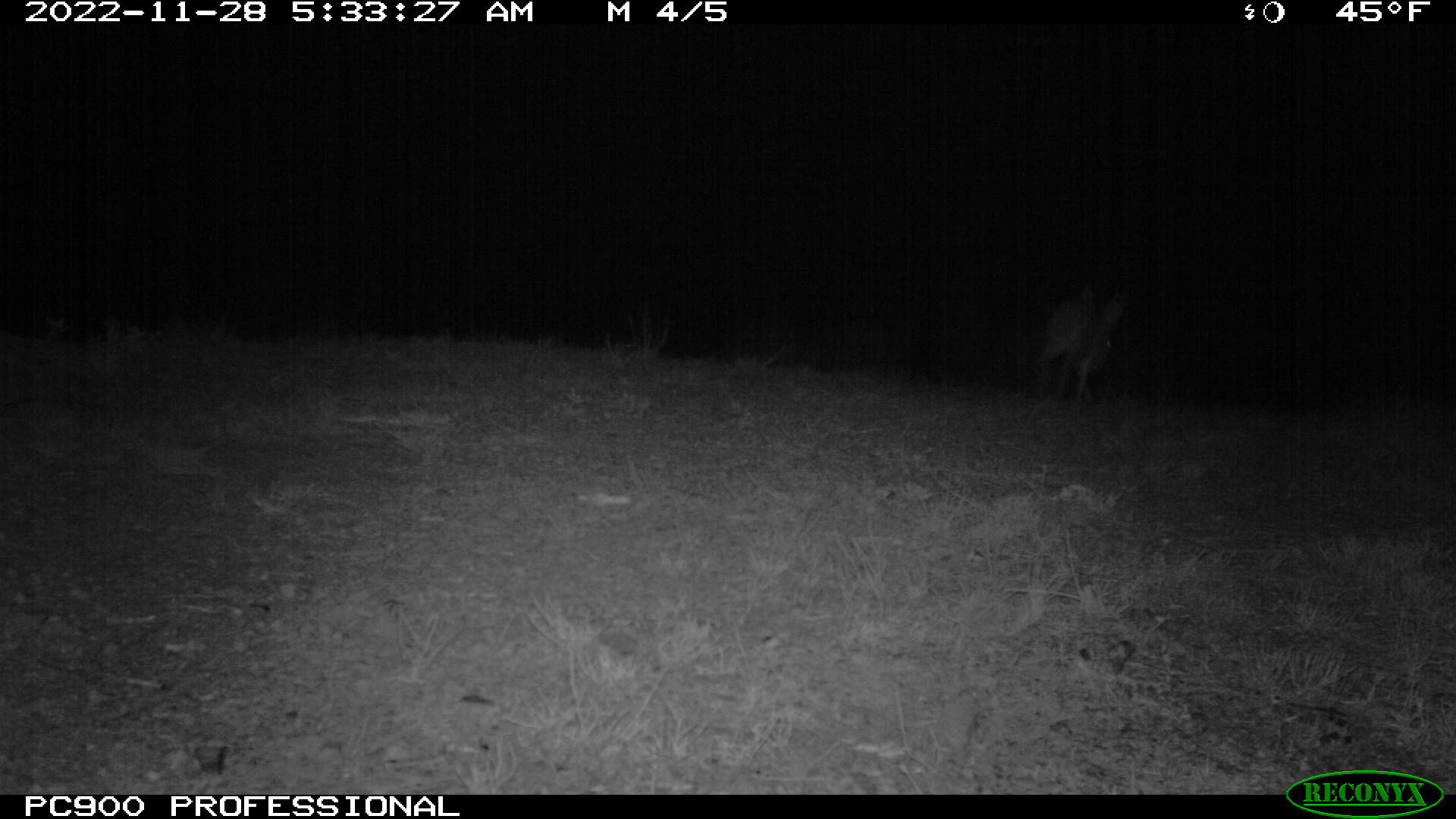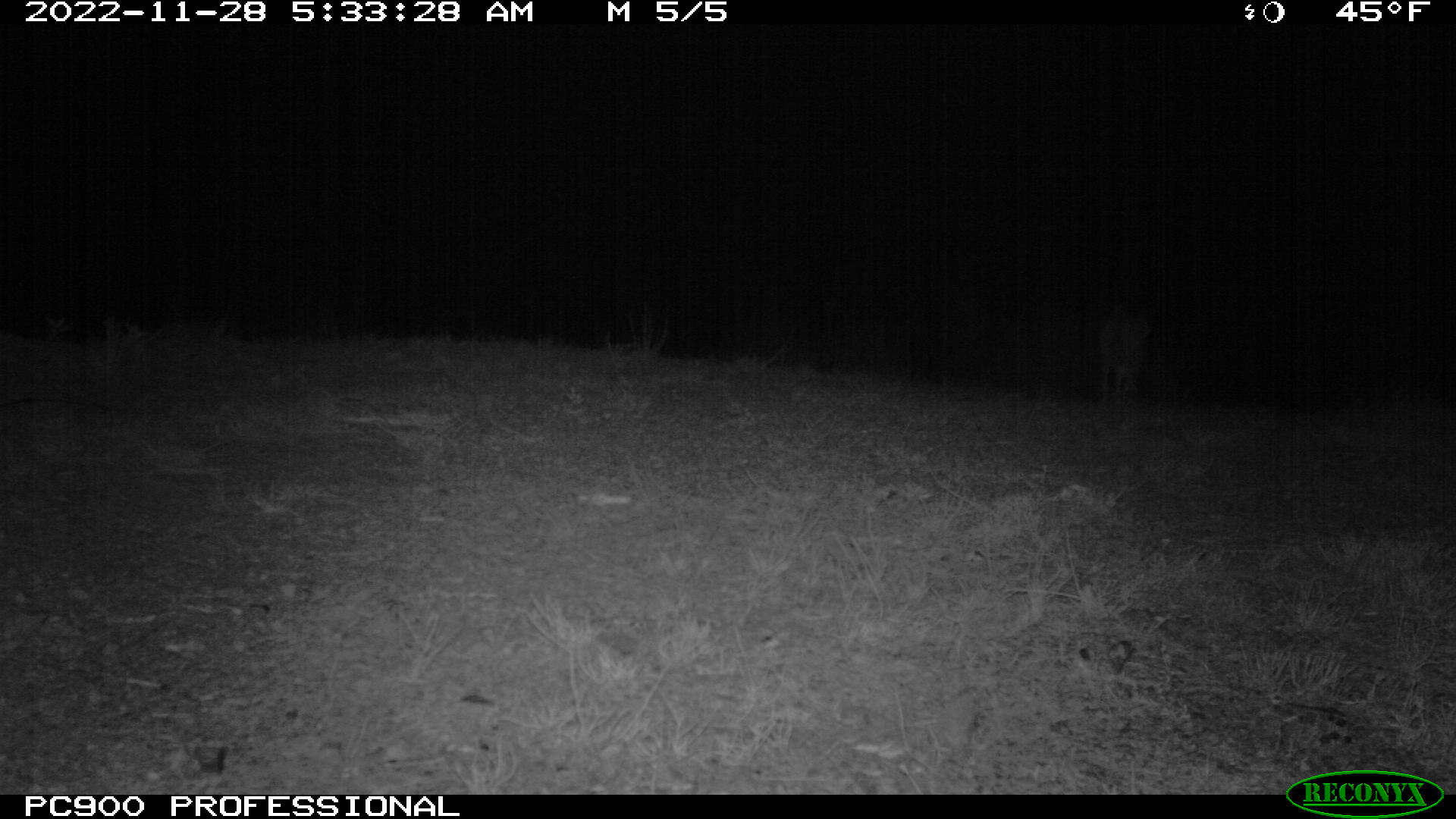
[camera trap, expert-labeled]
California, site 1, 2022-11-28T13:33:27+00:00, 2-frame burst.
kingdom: Animalia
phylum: Chordata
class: Mammalia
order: Lagomorpha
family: Leporidae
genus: Lepus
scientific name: Lepus californicus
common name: black-tailed jackrabbit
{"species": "black-tailed jackrabbit (Lepus californicus)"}